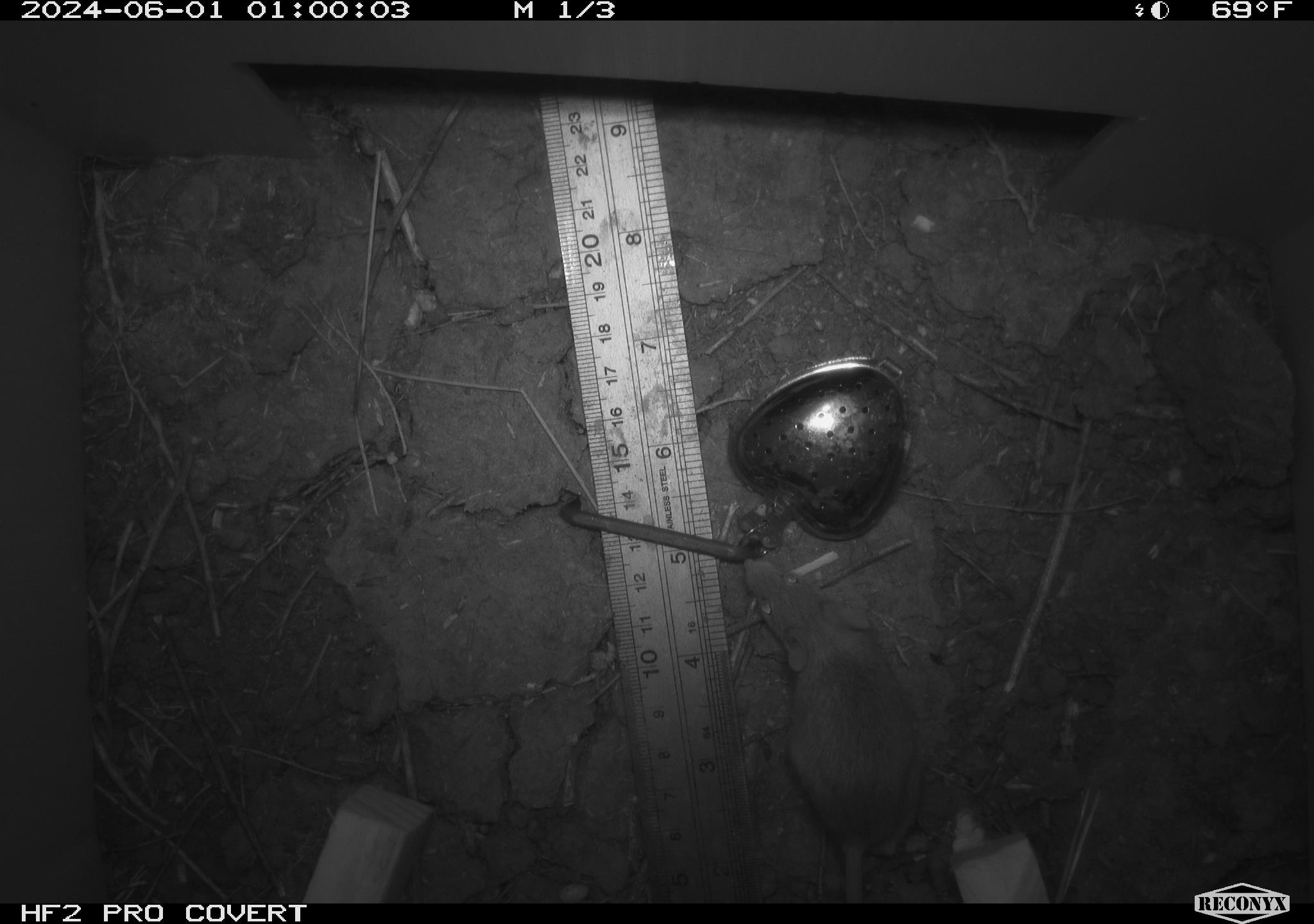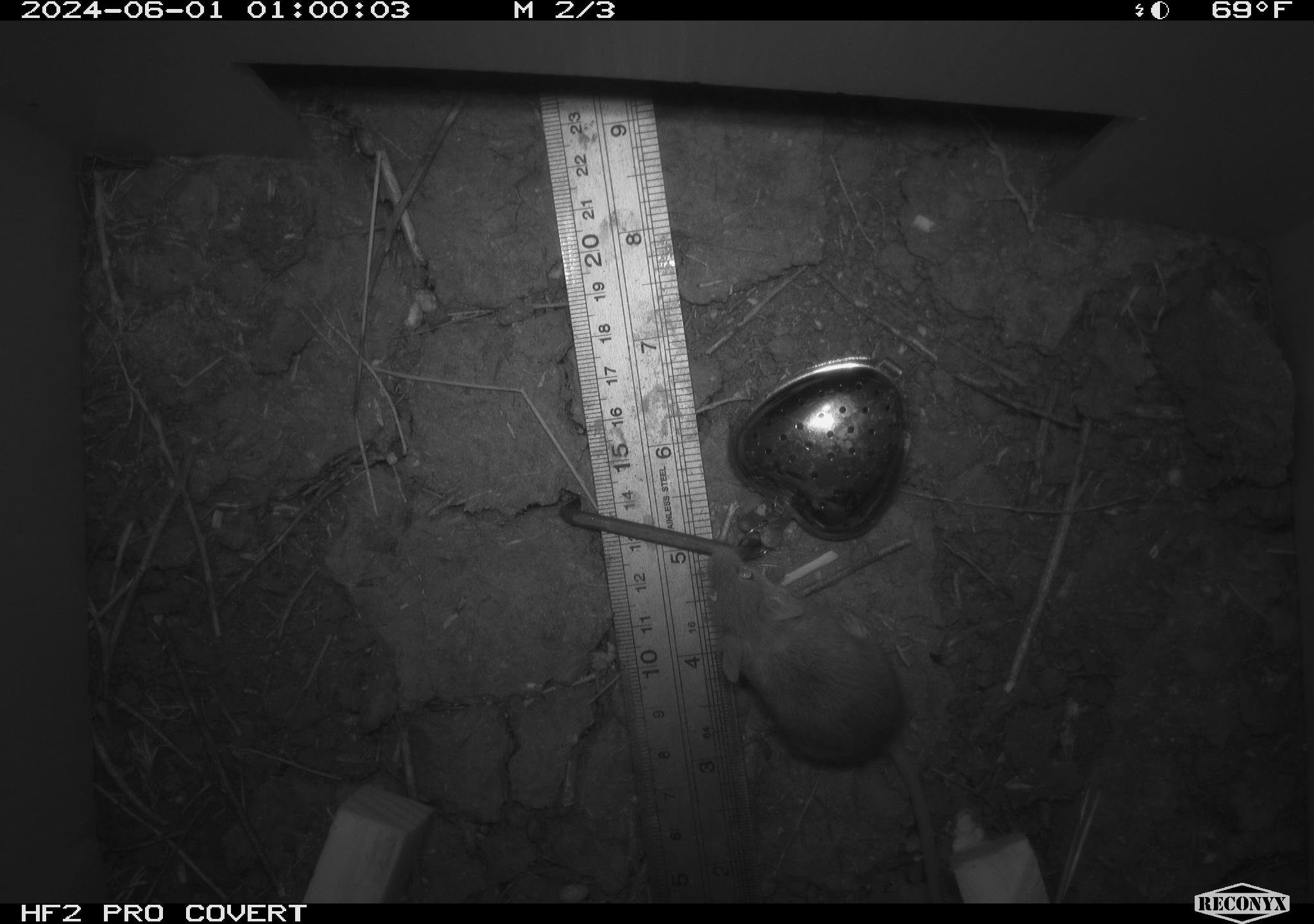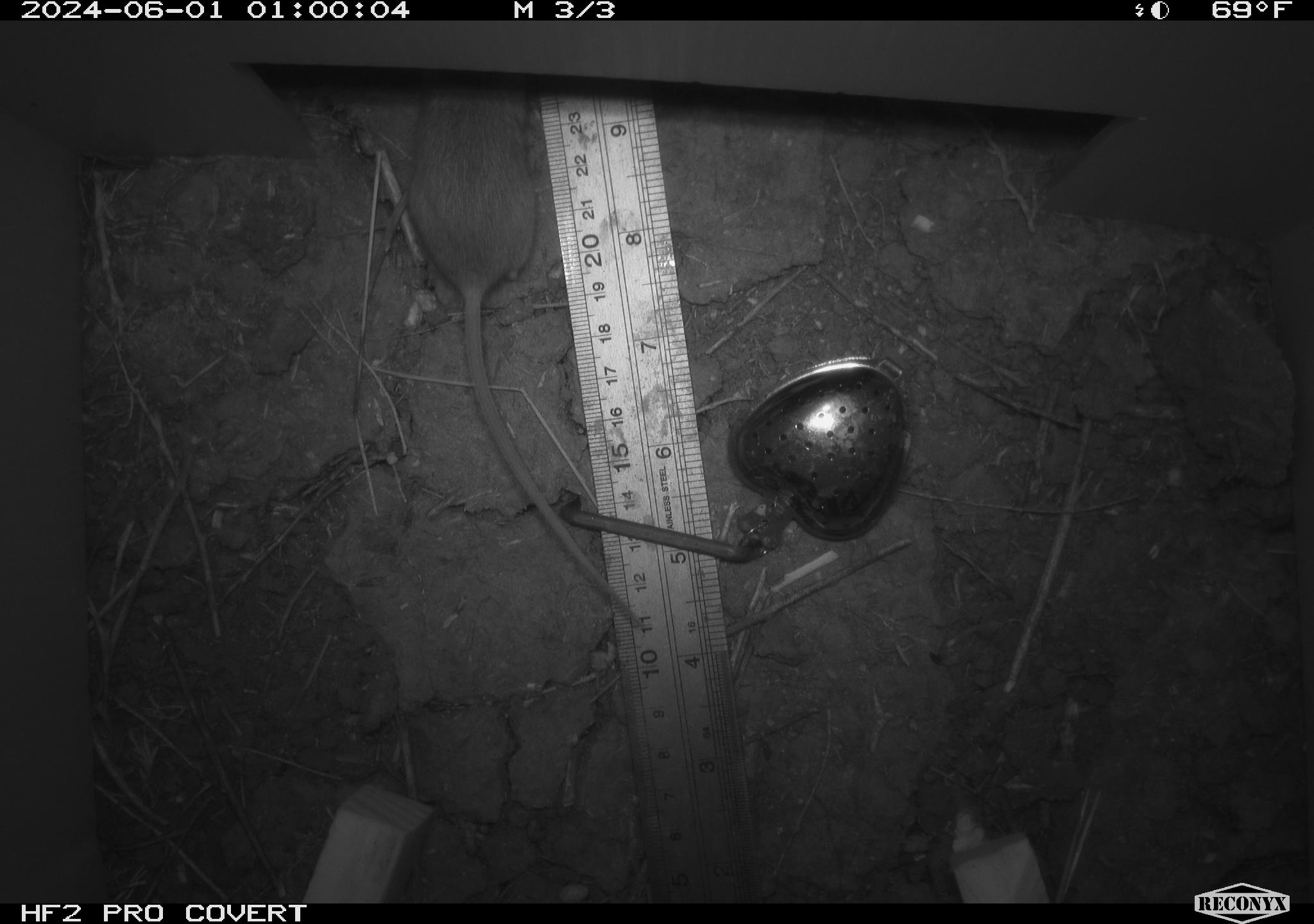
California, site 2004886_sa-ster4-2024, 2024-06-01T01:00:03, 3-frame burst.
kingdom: Animalia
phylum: Chordata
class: Mammalia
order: Rodentia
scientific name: Rodentia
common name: mouse species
Mouse species (Rodentia).